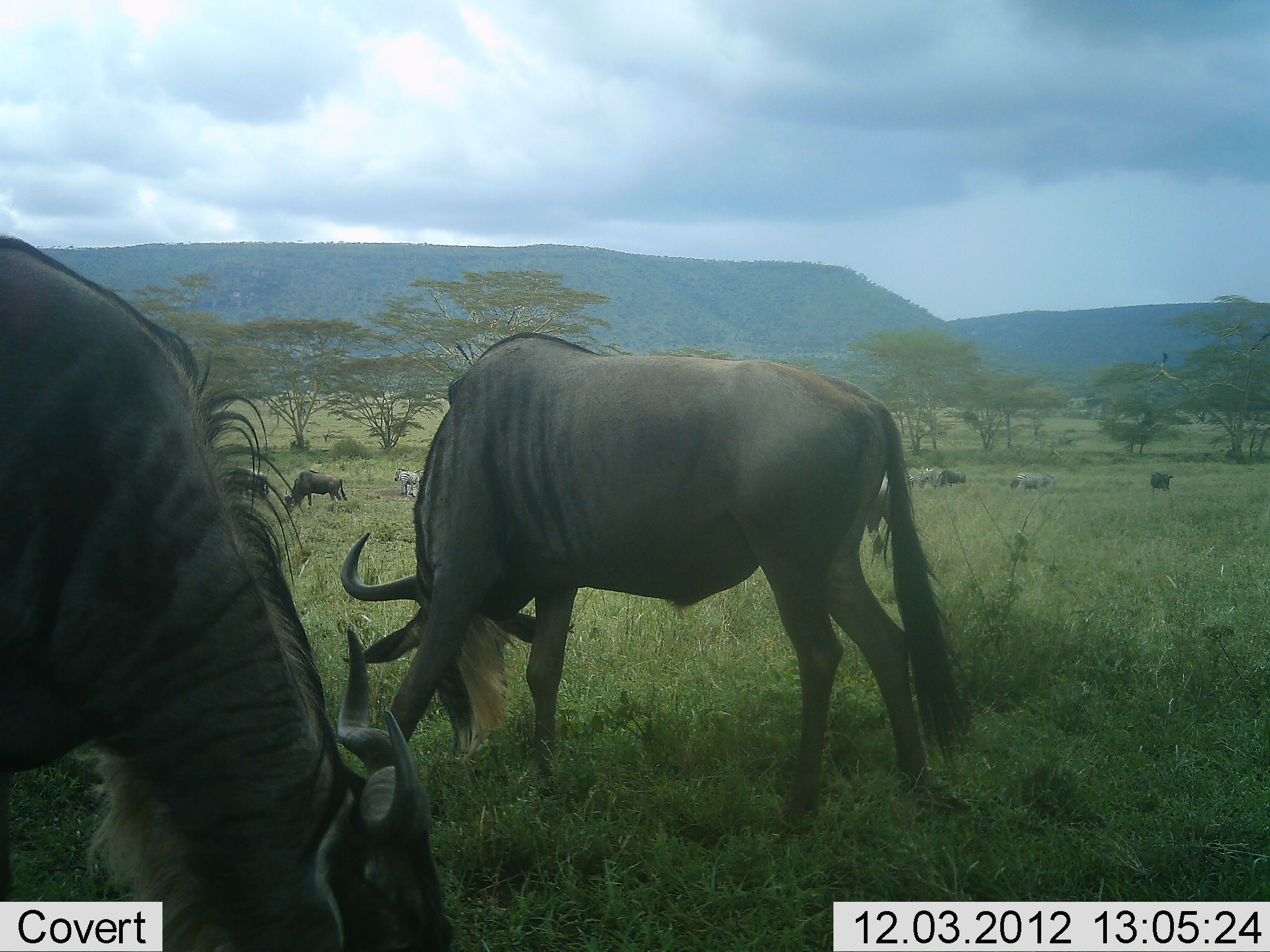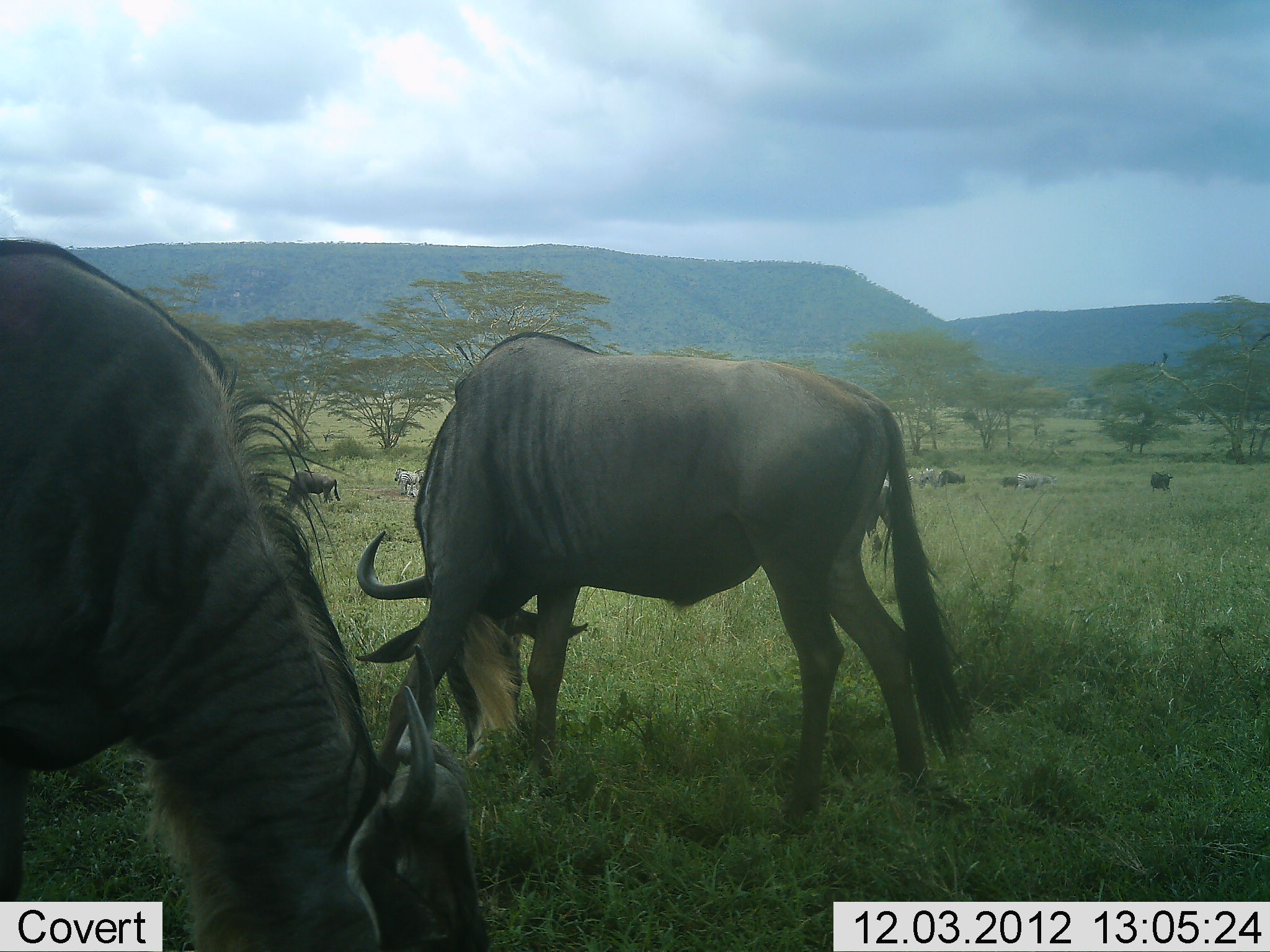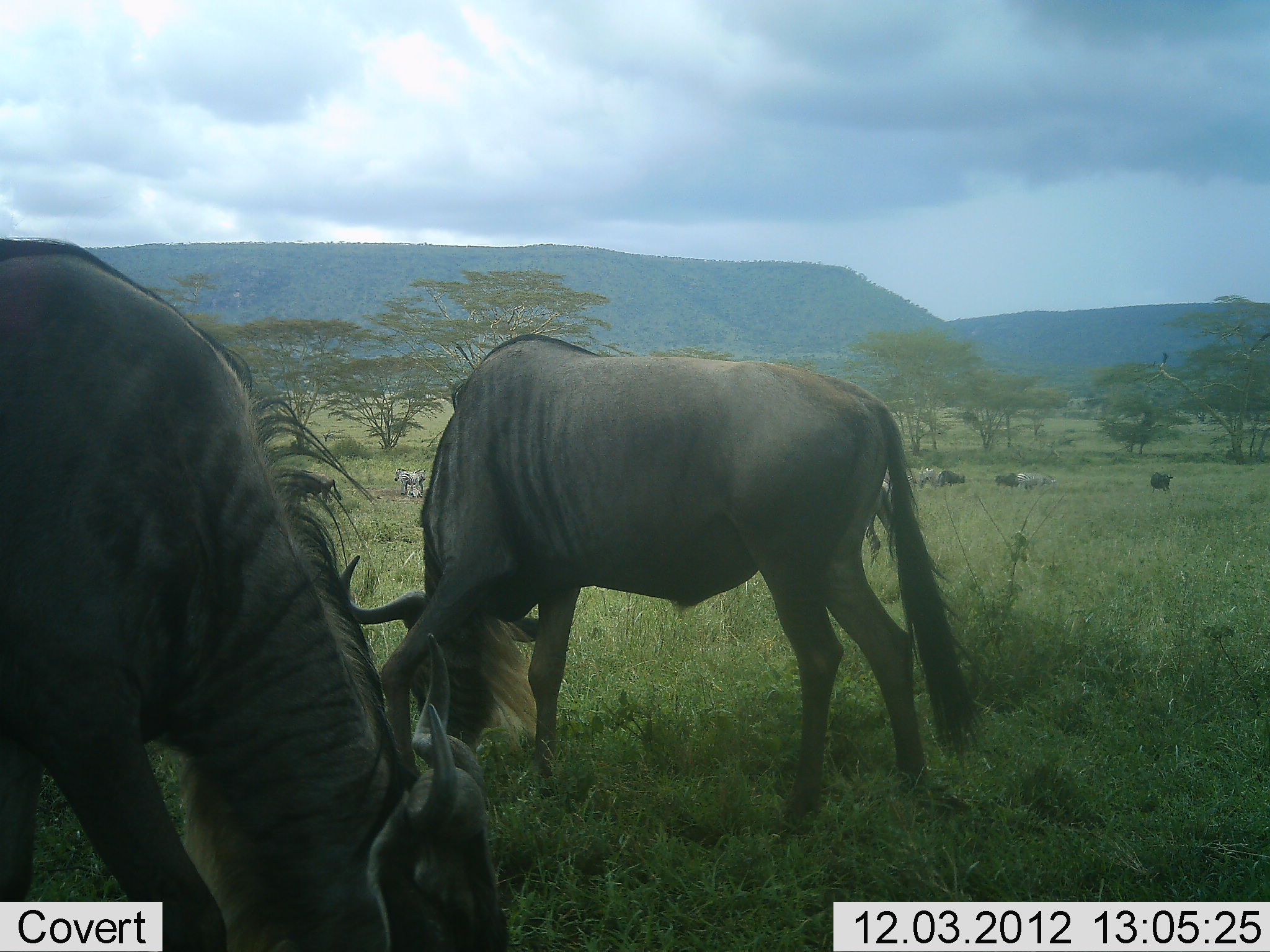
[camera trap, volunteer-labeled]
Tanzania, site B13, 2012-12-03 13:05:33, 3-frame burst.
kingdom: Animalia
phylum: Chordata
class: Mammalia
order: Artiodactyla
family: Bovidae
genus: Connochaetes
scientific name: Connochaetes taurinus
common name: blue wildebeest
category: wildebeest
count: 9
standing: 31%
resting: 0%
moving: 8%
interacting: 0%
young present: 0%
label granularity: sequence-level